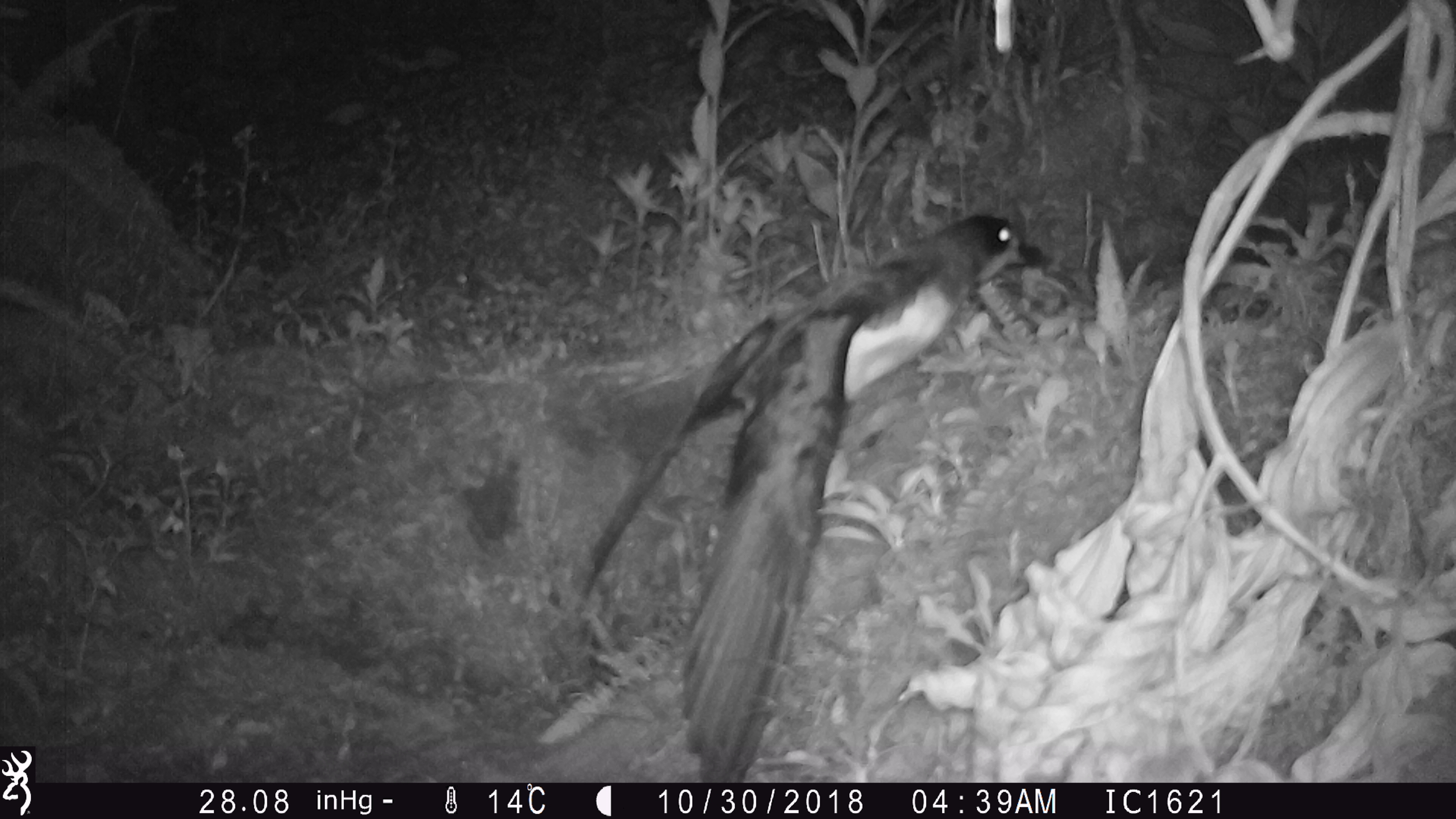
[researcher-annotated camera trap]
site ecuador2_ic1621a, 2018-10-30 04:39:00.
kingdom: Animalia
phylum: Chordata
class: Aves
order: Procellariiformes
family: Procellariidae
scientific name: Procellariidae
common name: petrel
Petrel (Procellariidae).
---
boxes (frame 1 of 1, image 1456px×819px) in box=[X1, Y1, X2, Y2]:
petrel: box=[528, 203, 1061, 783]